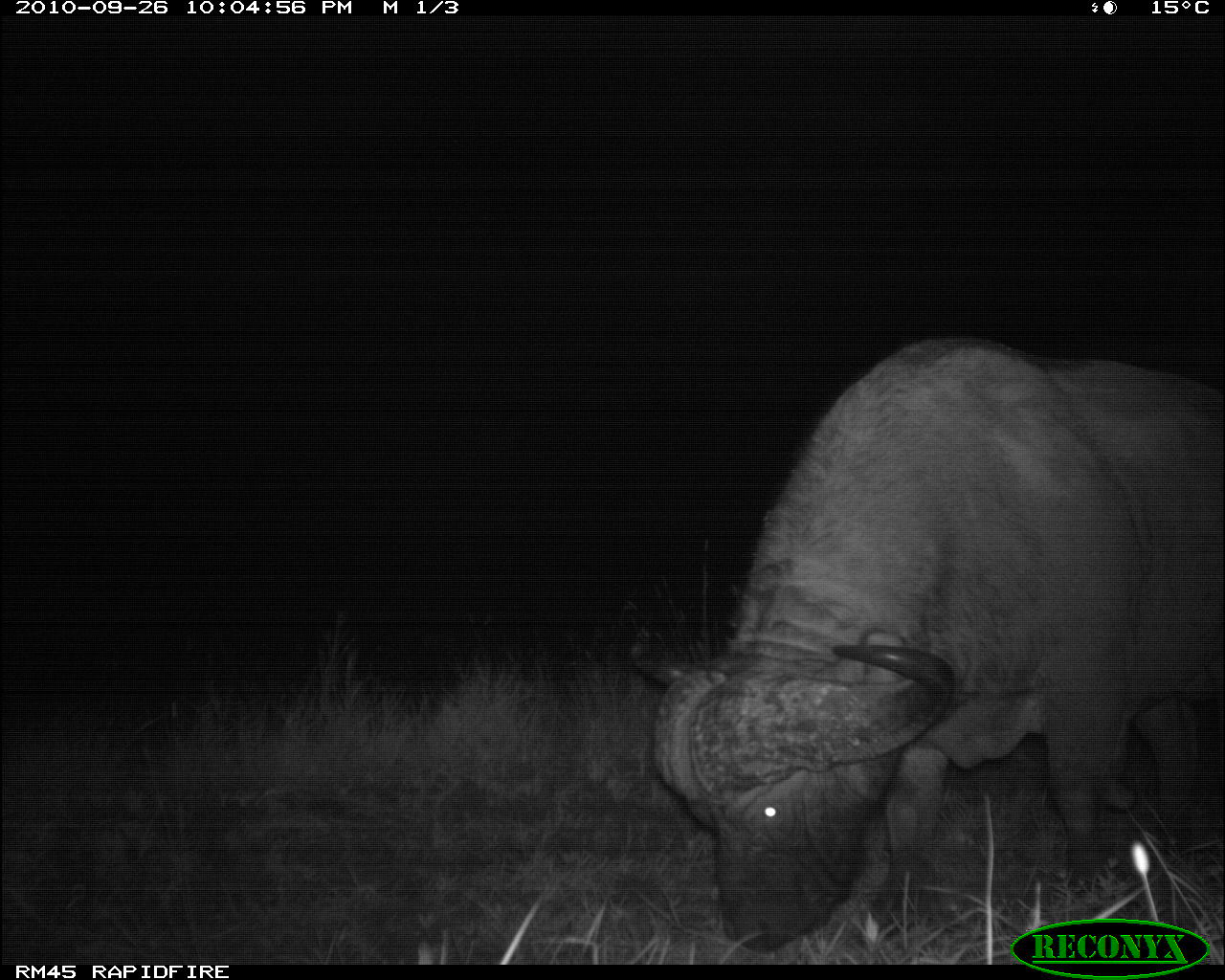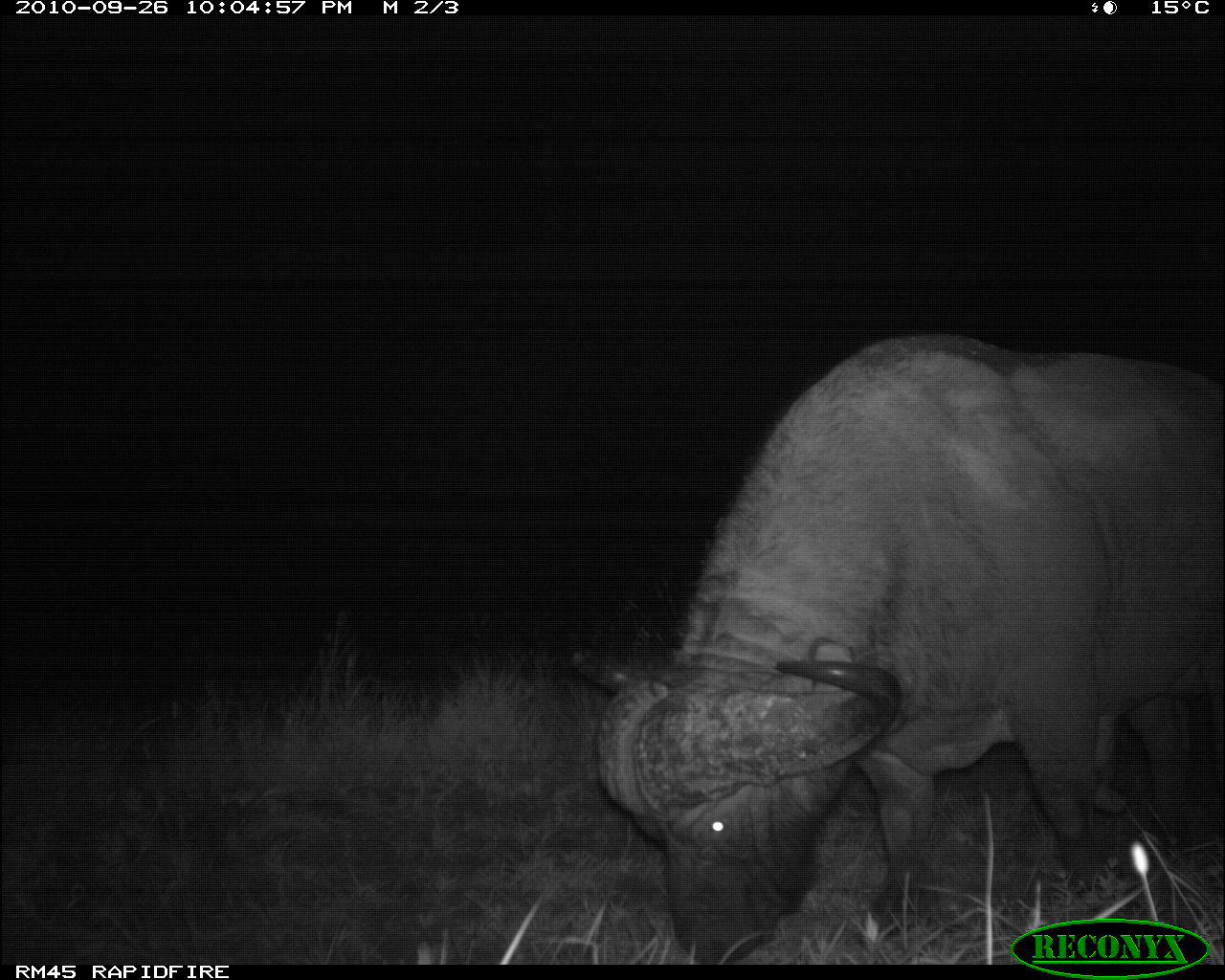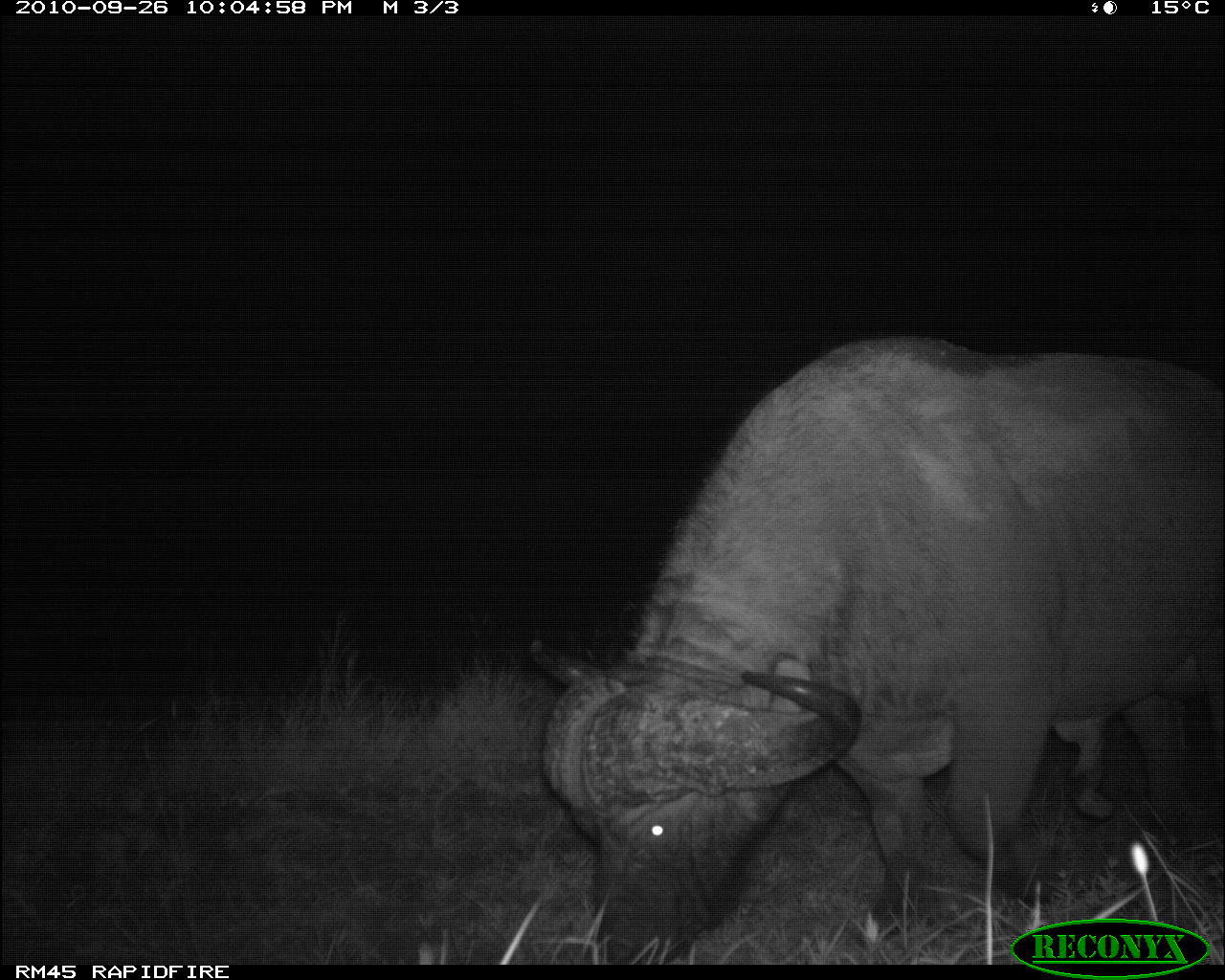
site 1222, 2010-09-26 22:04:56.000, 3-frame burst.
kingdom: Animalia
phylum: Chordata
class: Mammalia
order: Artiodactyla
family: Bovidae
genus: Syncerus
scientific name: Syncerus caffer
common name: african buffalo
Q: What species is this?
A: Syncerus caffer (african buffalo).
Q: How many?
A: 1.